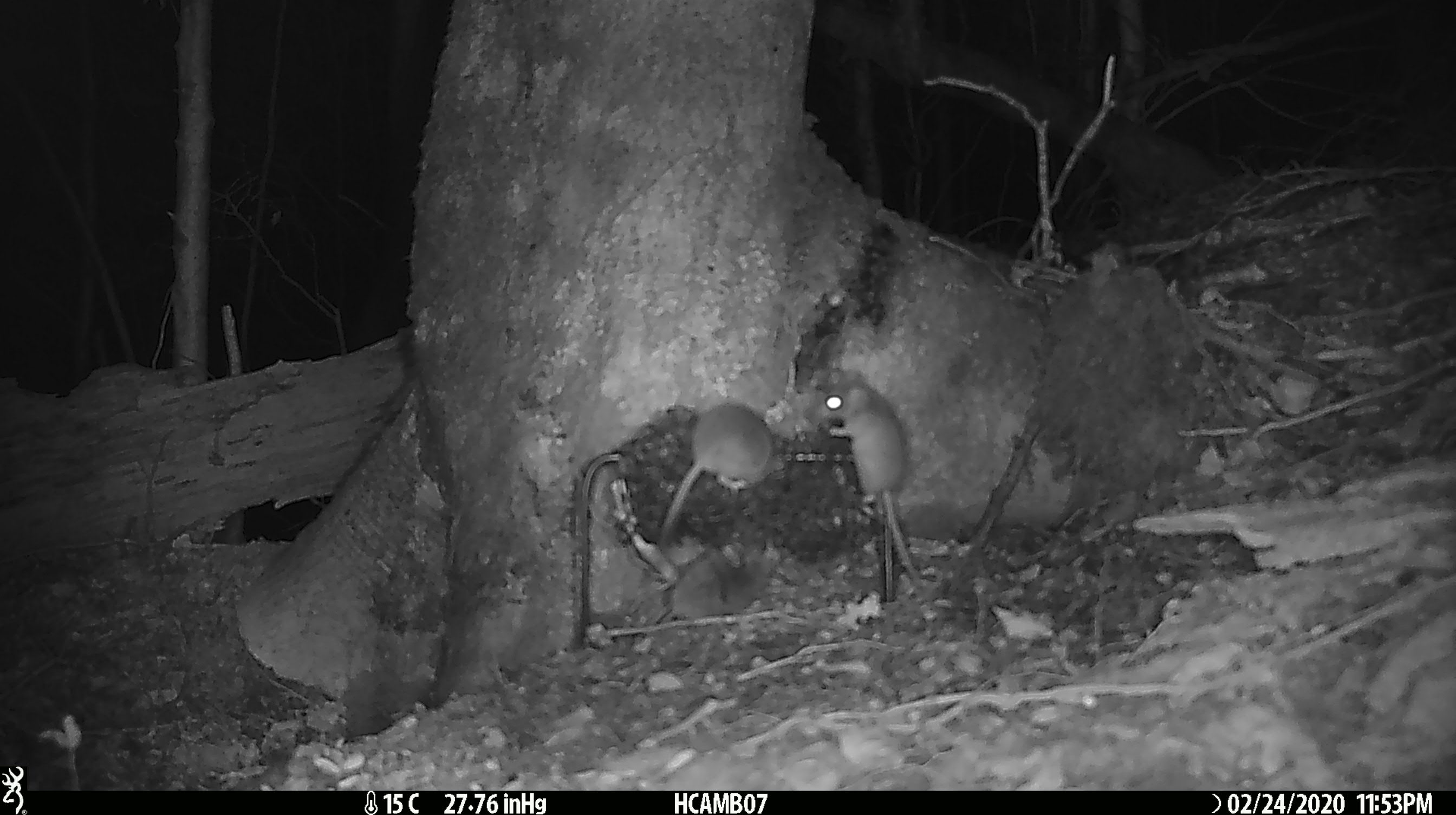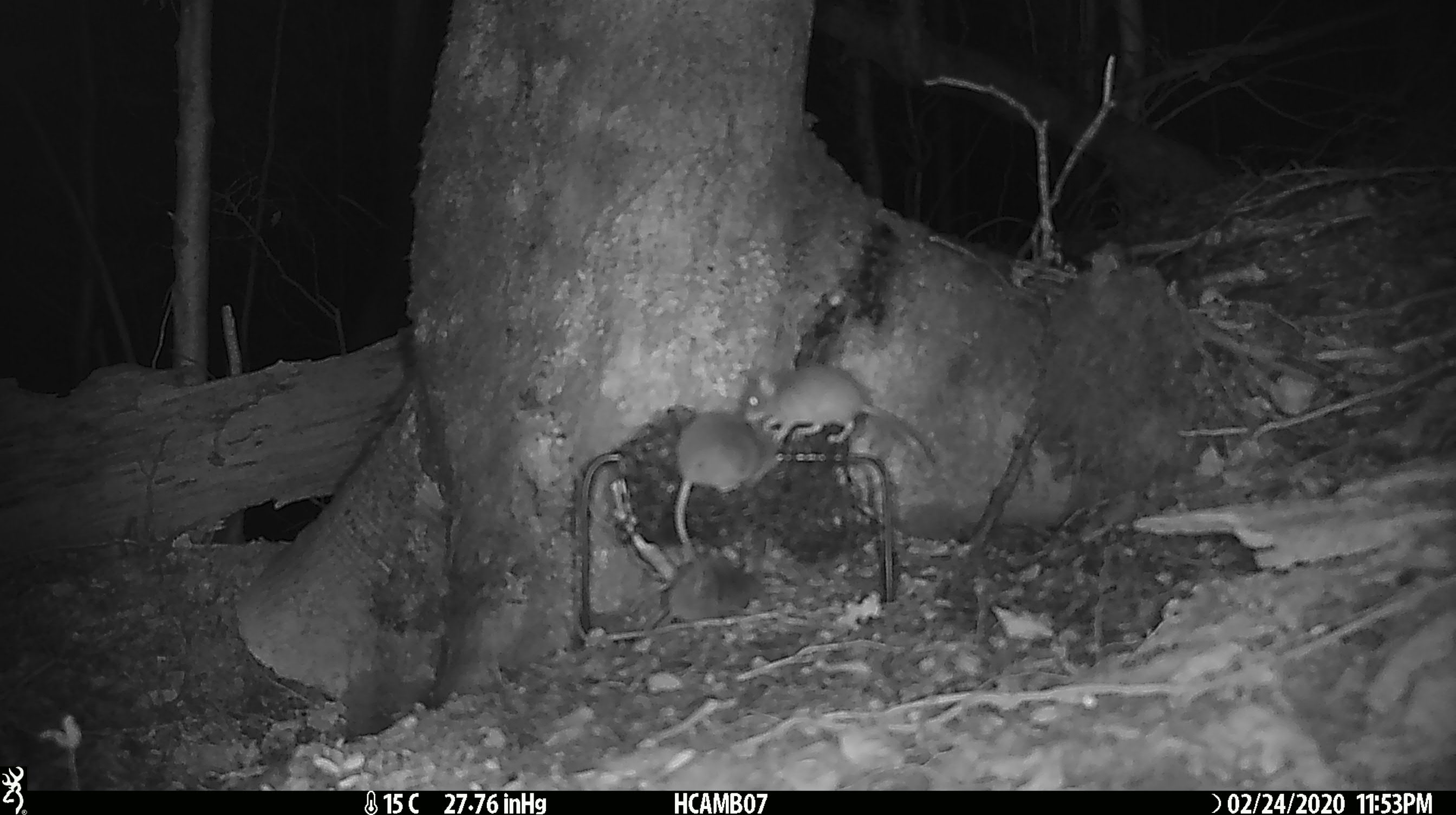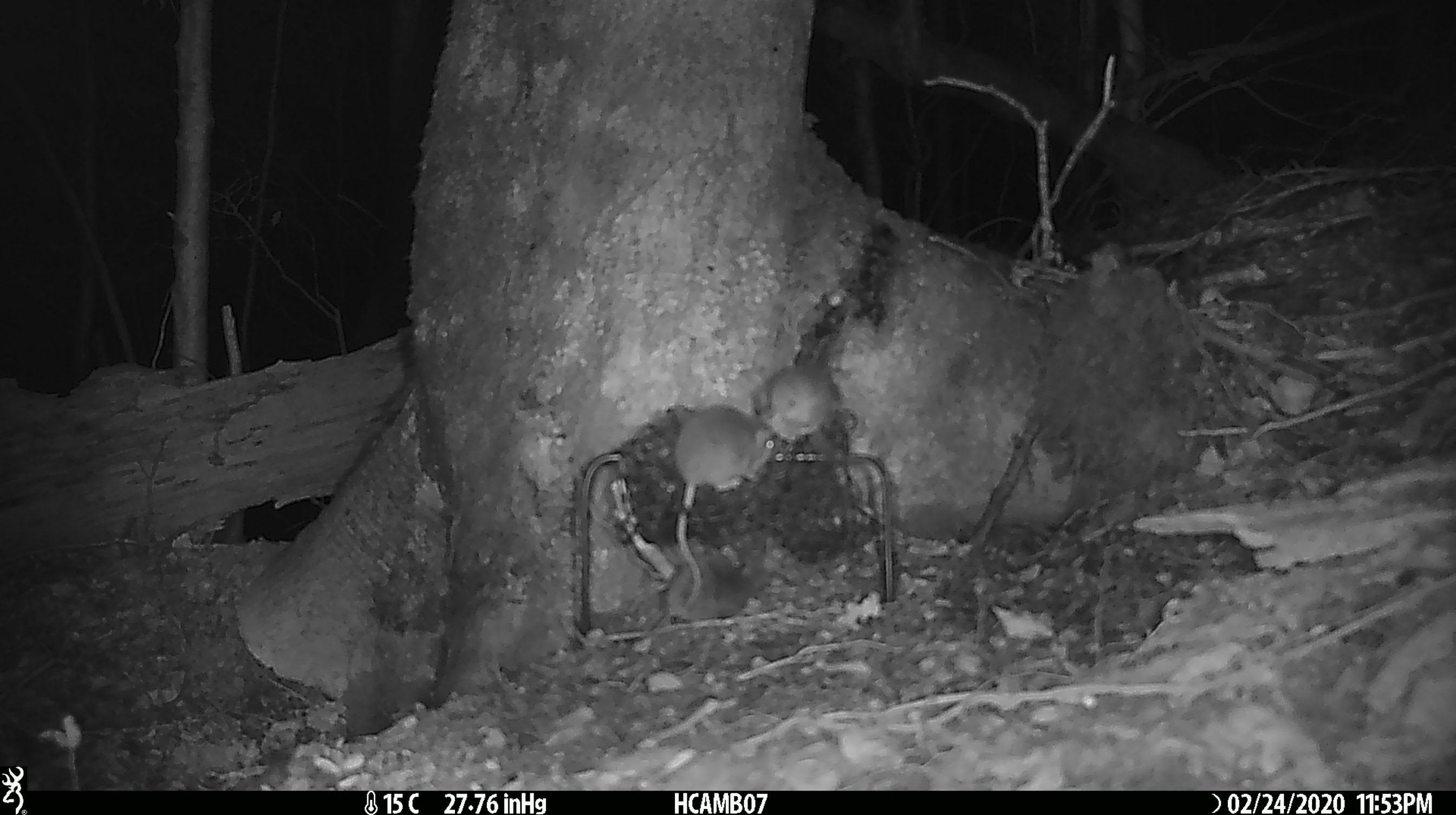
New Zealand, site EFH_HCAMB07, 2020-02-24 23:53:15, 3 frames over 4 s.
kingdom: Animalia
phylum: Chordata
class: Mammalia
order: Rodentia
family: Muridae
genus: Mus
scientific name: Mus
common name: mouse